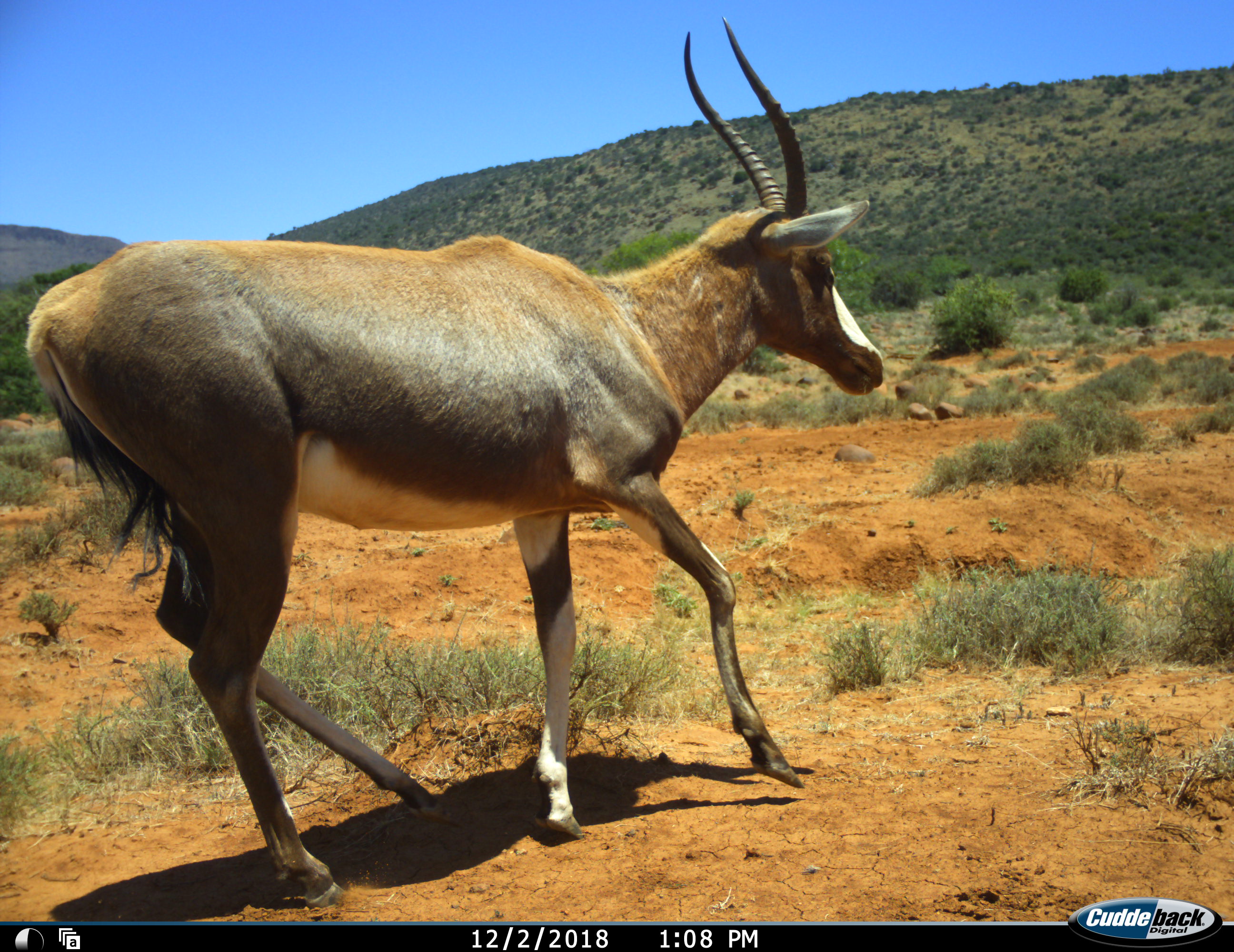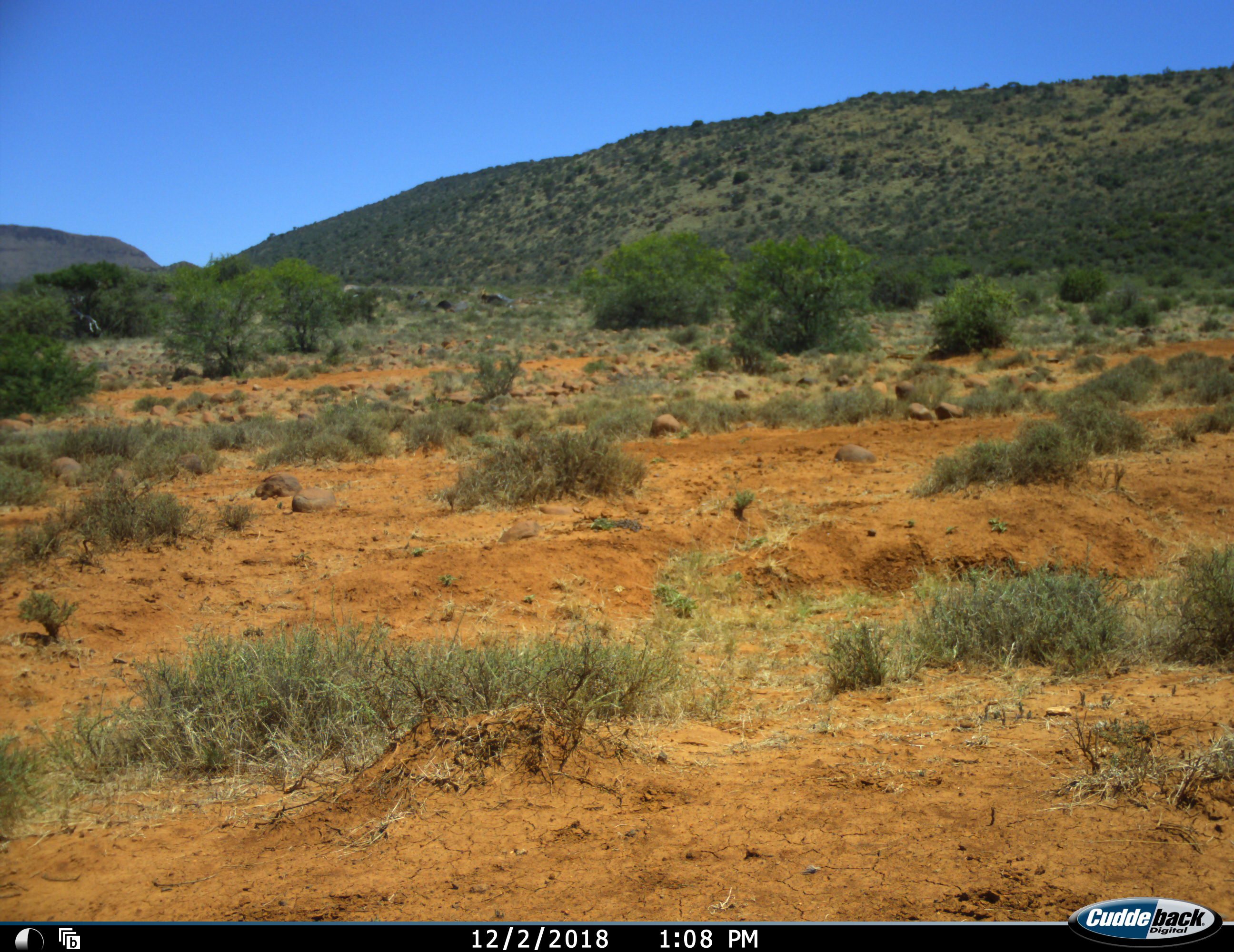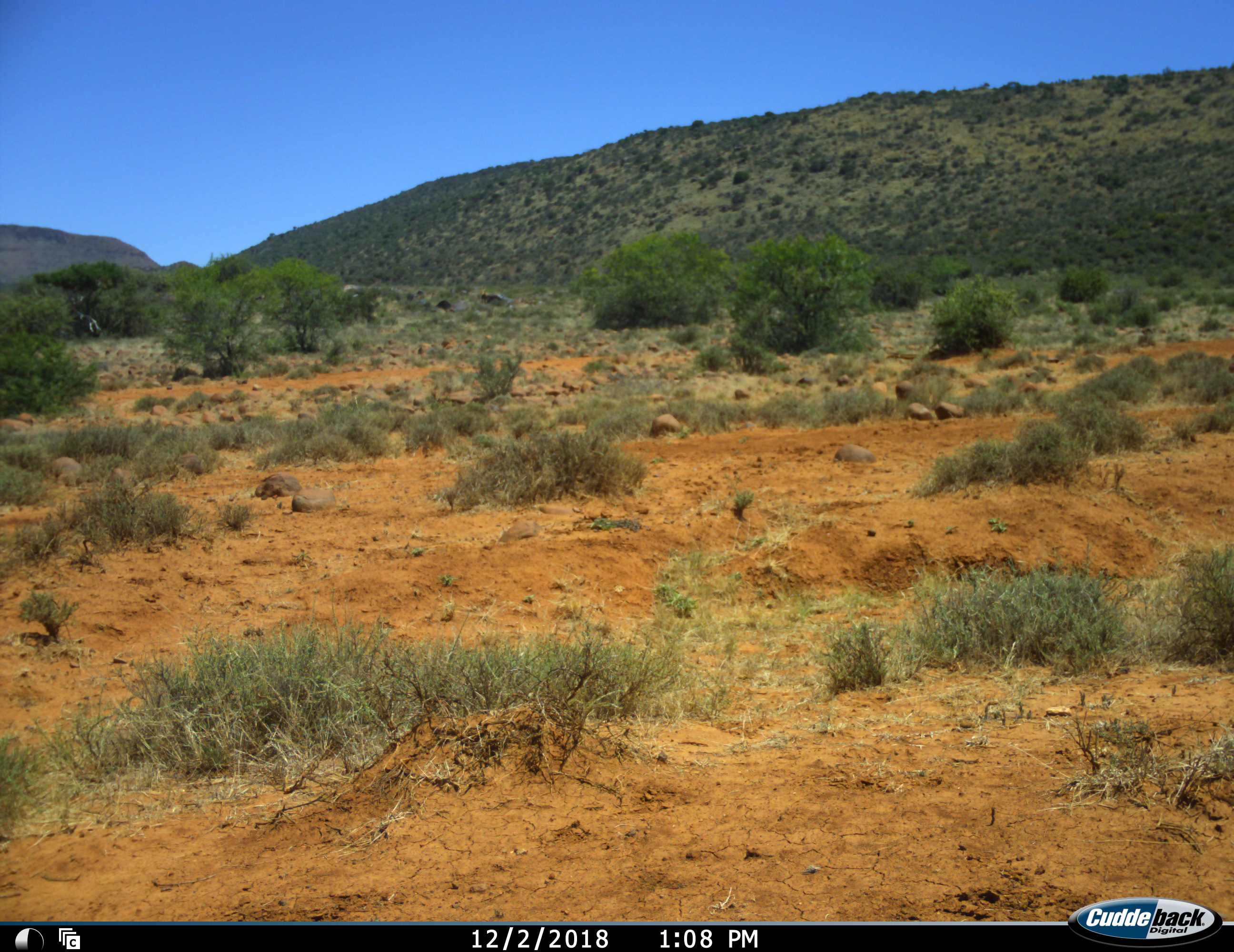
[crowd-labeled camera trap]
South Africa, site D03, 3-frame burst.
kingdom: Animalia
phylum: Chordata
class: Mammalia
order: Artiodactyla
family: Bovidae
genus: Damaliscus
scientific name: Damaliscus pygargus phillipsi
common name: blesbok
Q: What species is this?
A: Blesbok (Damaliscus pygargus phillipsi).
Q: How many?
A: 1.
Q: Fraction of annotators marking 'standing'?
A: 0%.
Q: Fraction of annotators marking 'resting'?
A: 0%.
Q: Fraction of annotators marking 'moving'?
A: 100%.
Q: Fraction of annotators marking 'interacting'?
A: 0%.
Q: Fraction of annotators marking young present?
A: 0%.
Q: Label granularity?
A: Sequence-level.